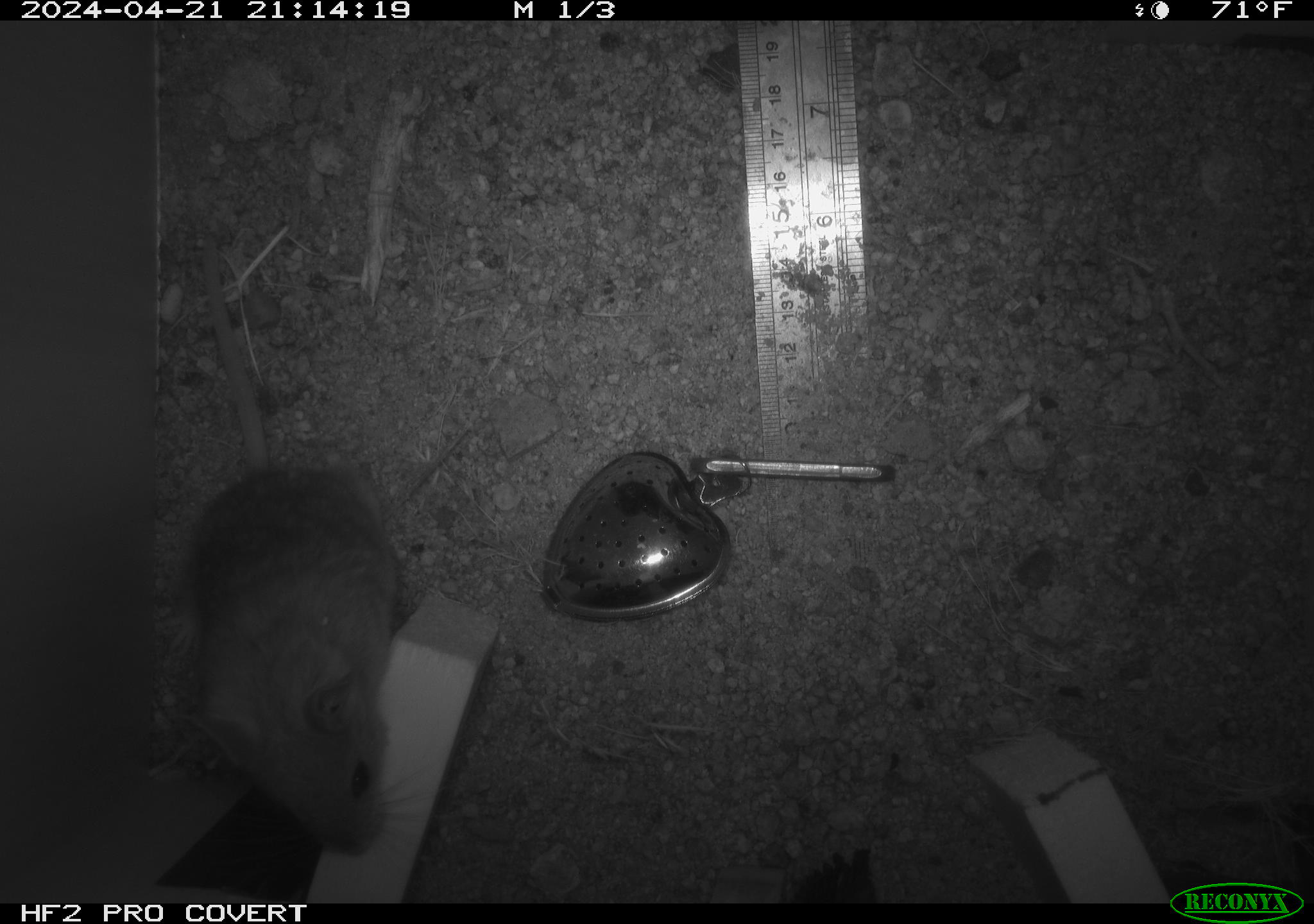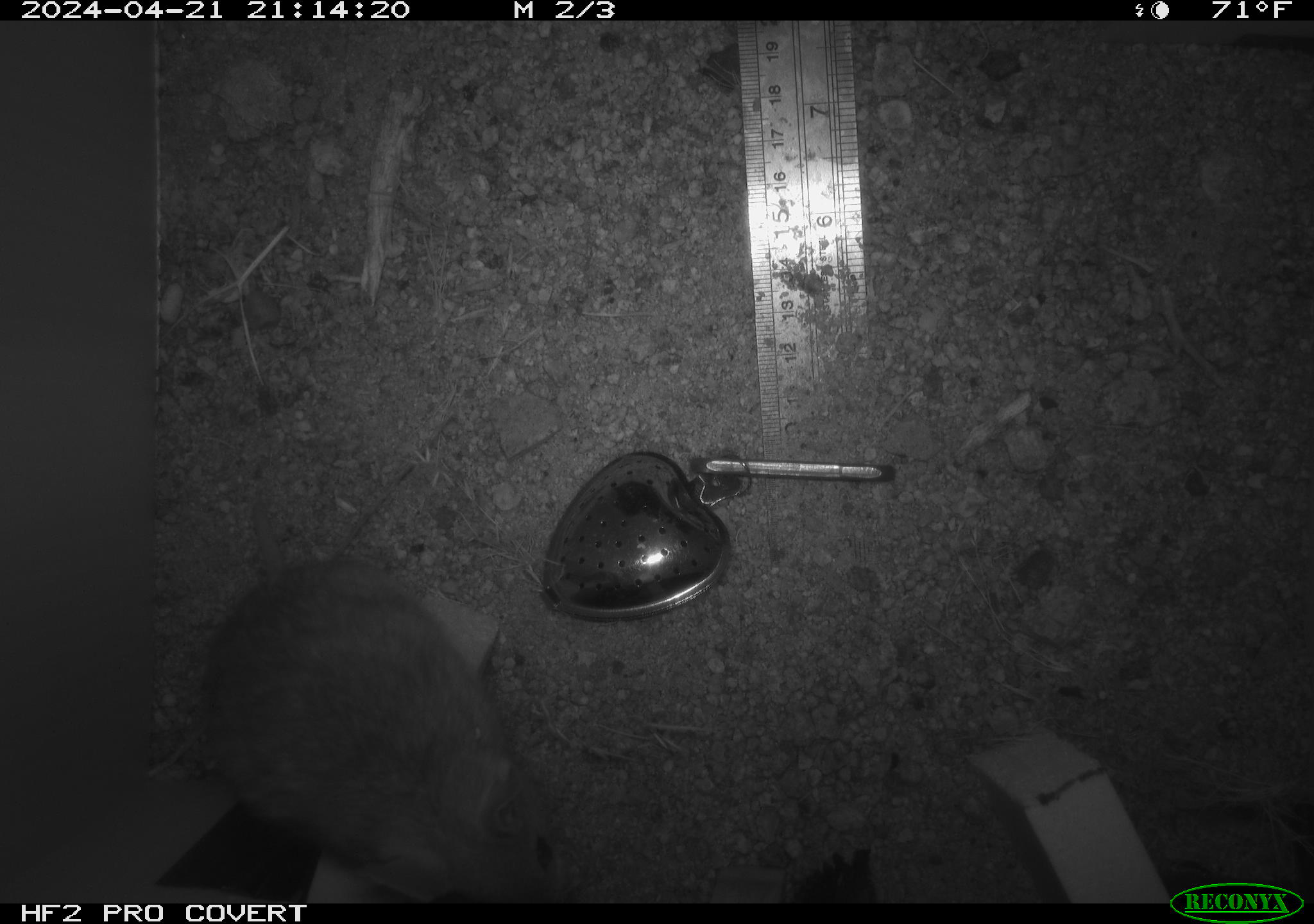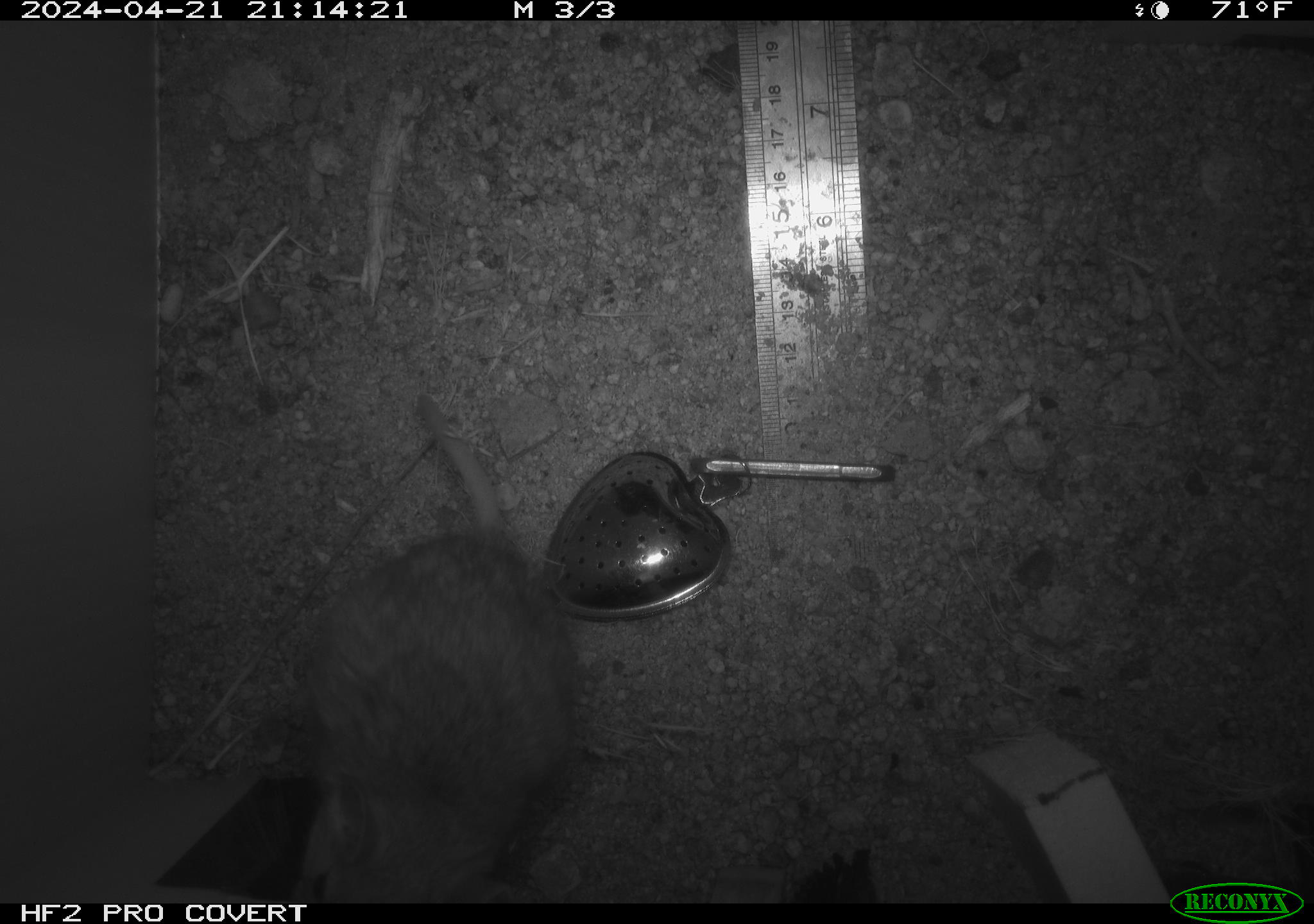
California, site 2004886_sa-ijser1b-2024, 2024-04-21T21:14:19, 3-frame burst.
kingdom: Animalia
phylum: Chordata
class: Mammalia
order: Rodentia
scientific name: Rodentia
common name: woodrat or rat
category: woodrat or rat species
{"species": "woodrat or rat species (woodrat or rat) (Rodentia)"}